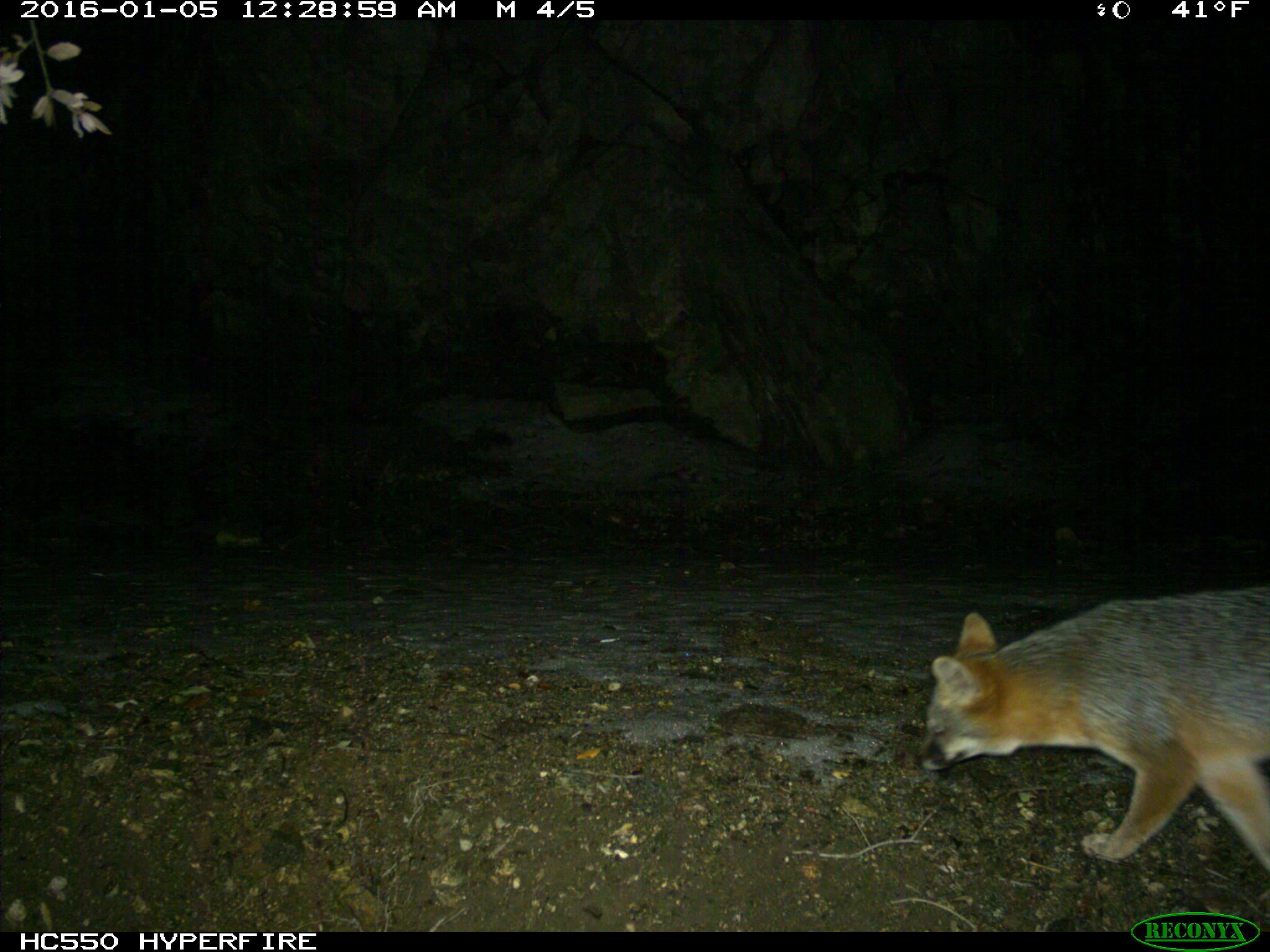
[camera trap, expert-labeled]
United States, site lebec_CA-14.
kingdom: Animalia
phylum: Chordata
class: Mammalia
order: Carnivora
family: Canidae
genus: Urocyon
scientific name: Urocyon cinereoargenteus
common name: gray fox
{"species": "Urocyon cinereoargenteus (gray fox)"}